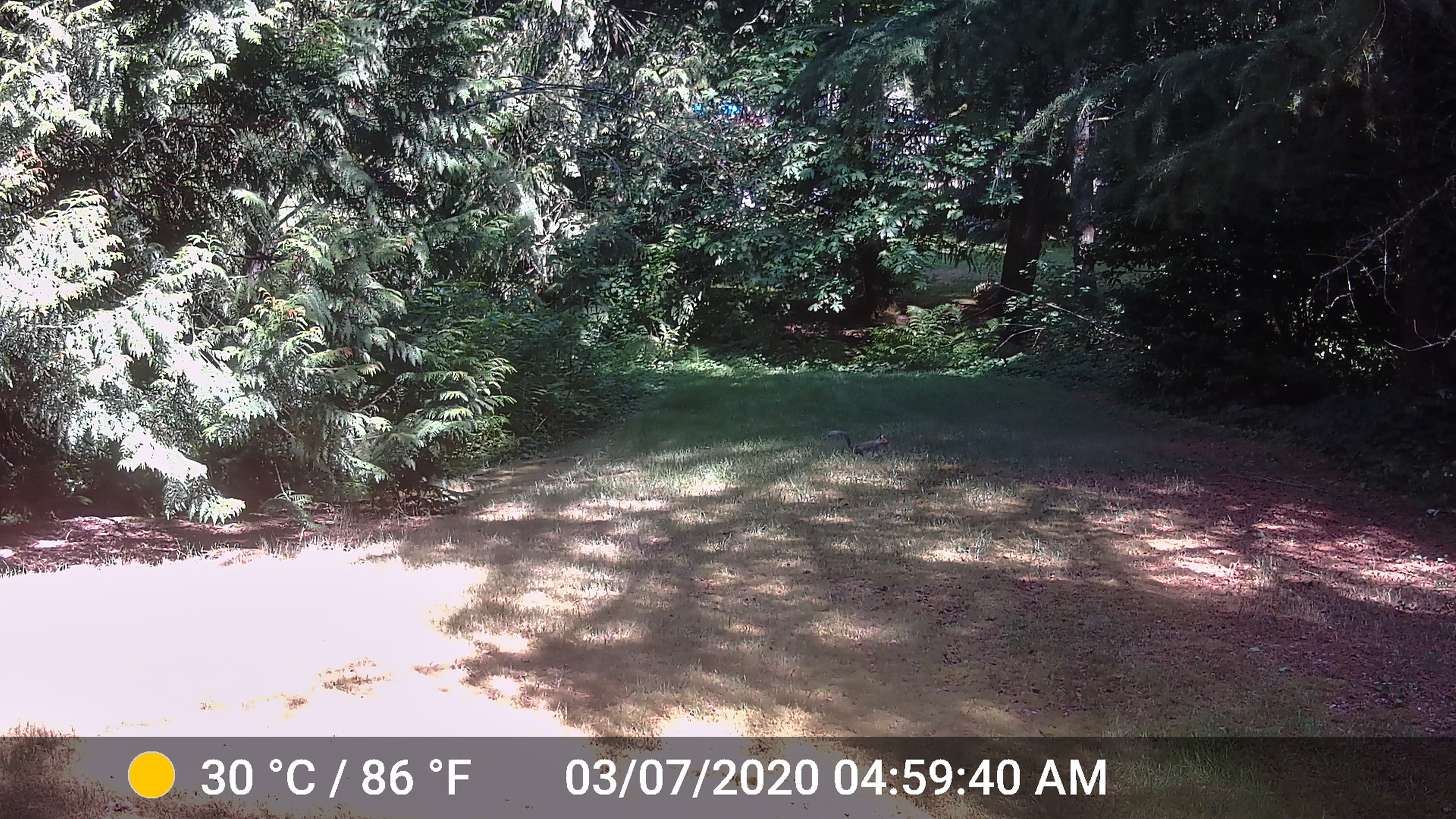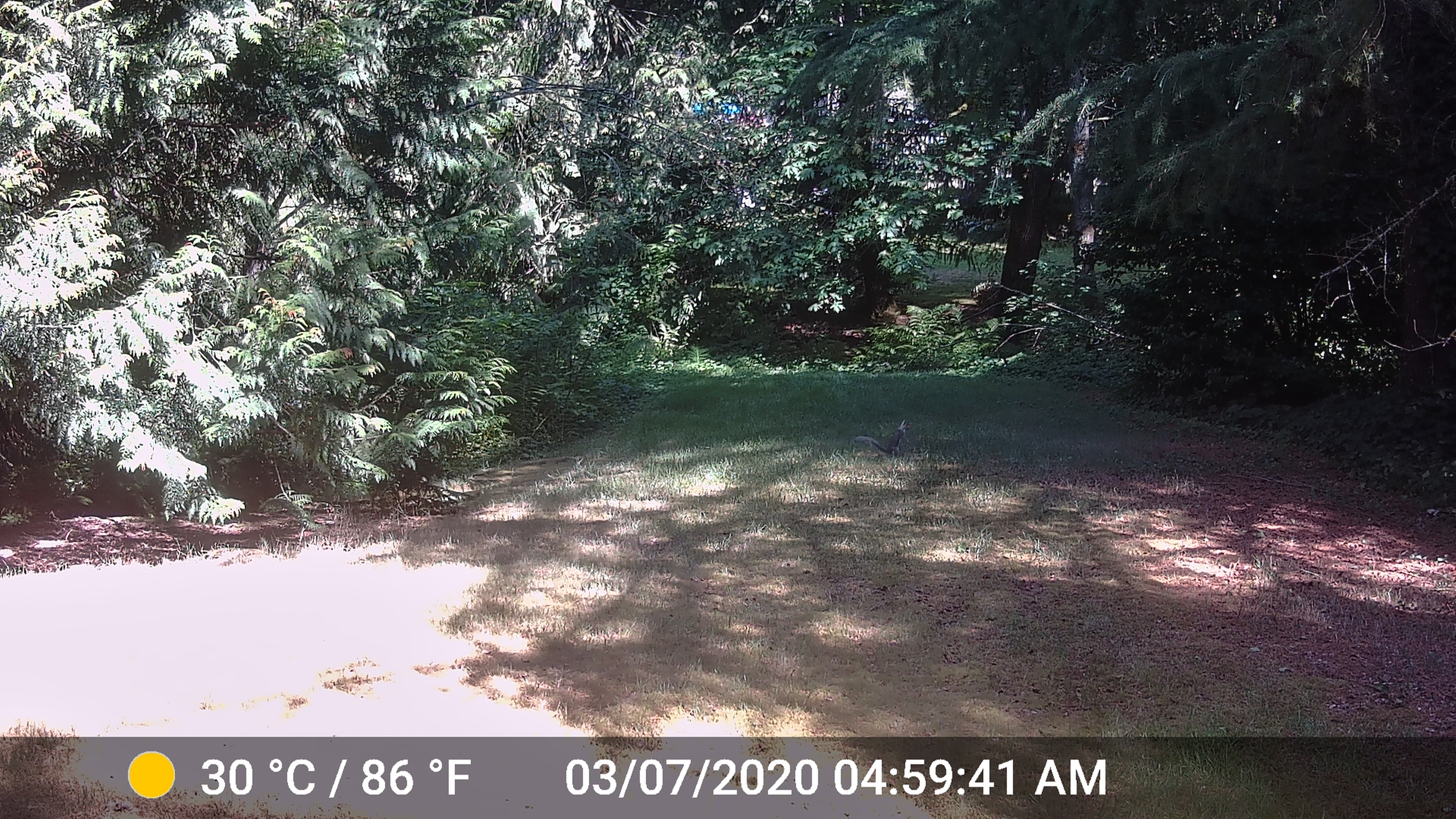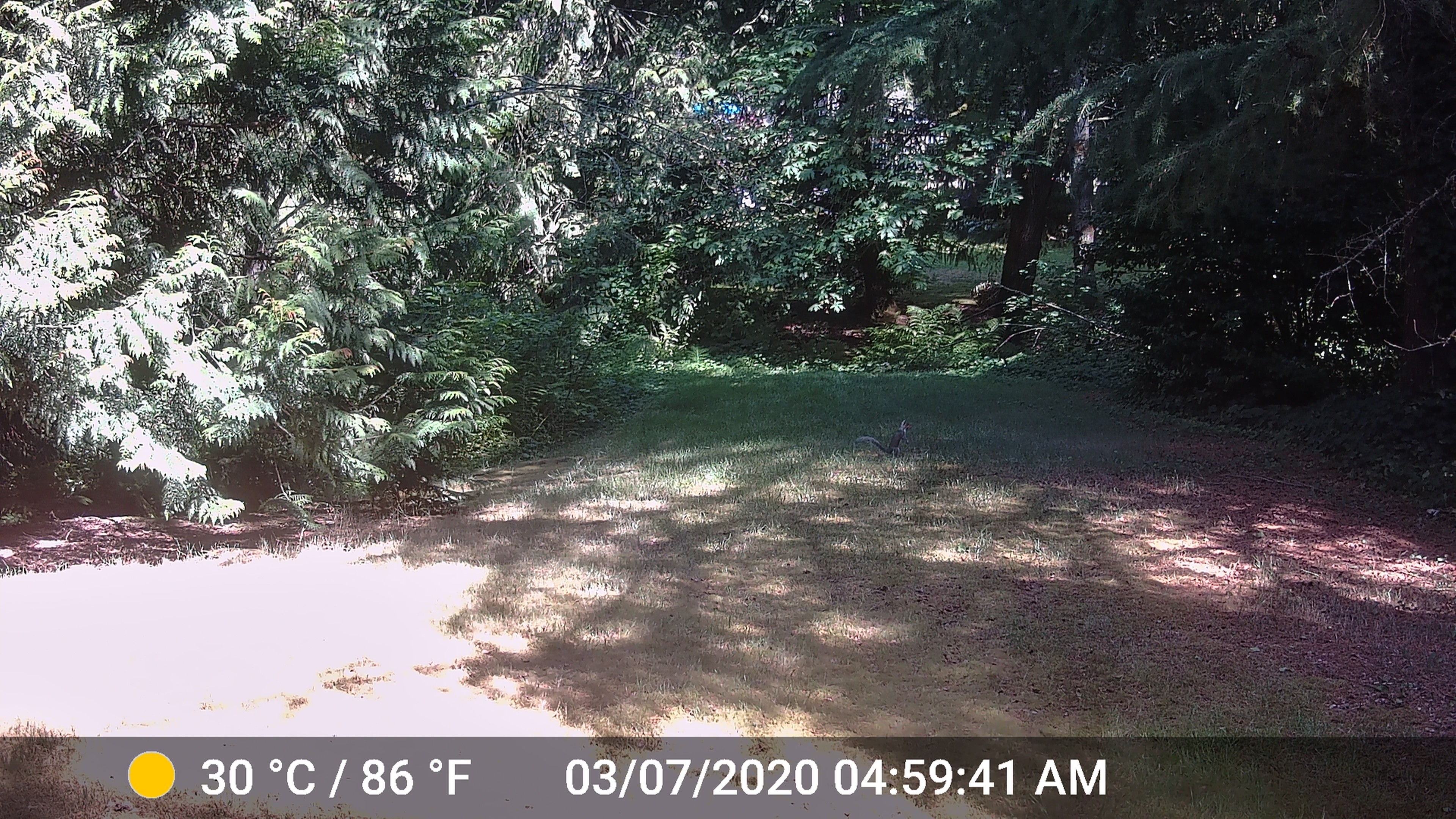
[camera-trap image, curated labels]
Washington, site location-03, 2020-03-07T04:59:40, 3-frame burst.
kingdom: Animalia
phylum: Chordata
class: Mammalia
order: Rodentia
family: Sciuridae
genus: Sciurus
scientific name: Sciurus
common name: squirrel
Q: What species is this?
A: Squirrel (Sciurus).